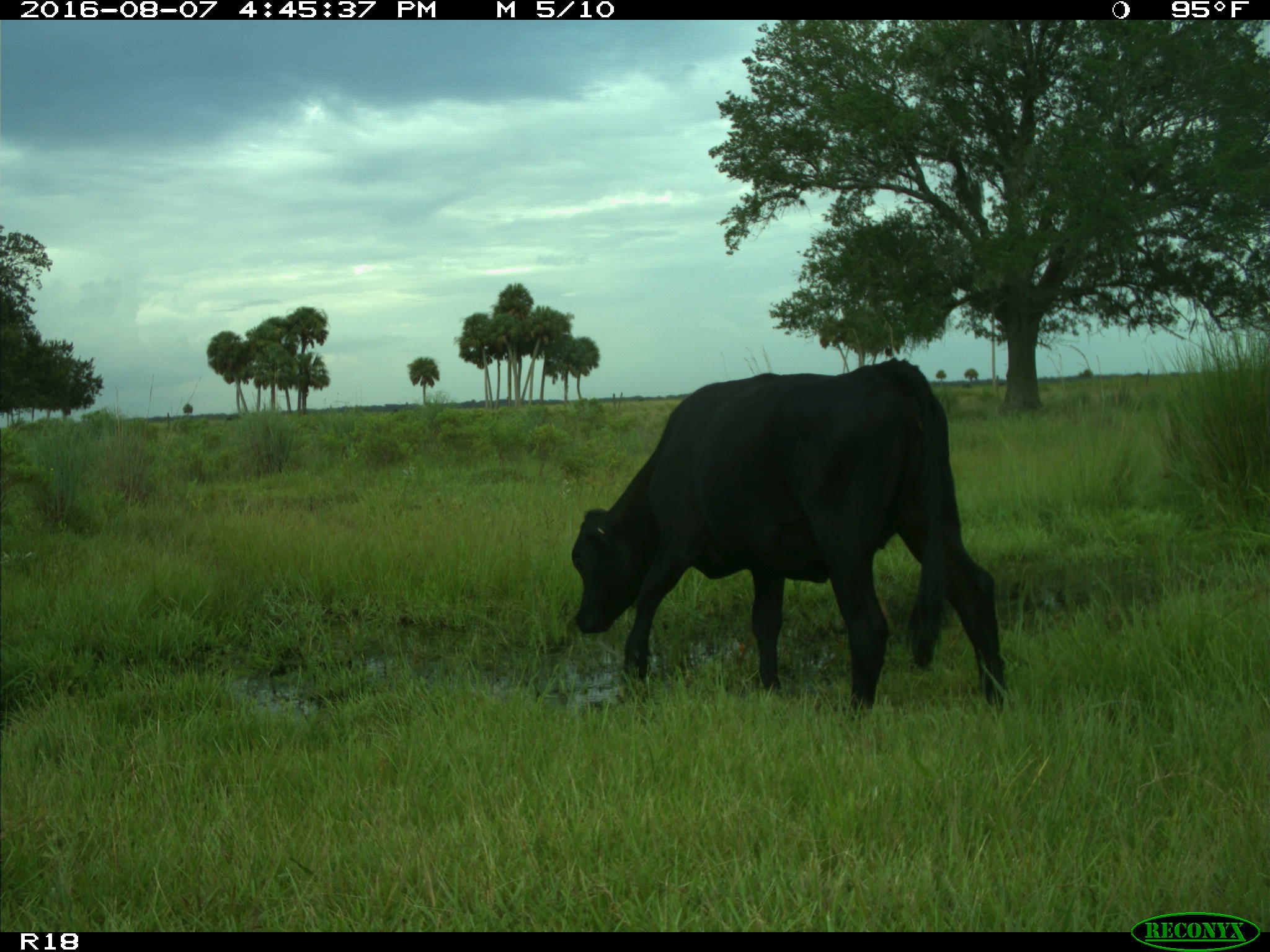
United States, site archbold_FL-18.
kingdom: Animalia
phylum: Chordata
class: Mammalia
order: Artiodactyla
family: Bovidae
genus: Bos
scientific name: Bos taurus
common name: domestic cow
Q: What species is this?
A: Bos taurus (domestic cow).